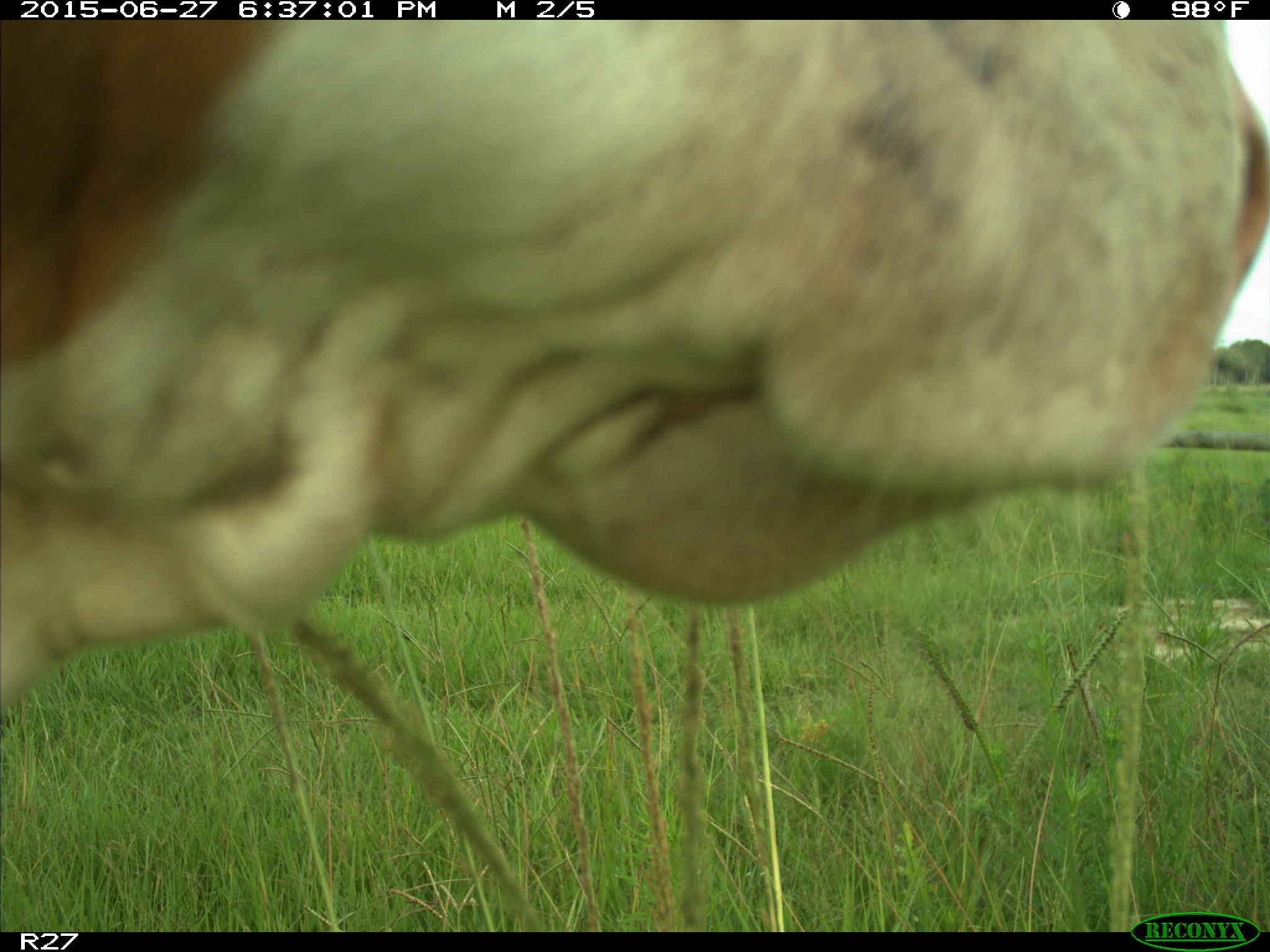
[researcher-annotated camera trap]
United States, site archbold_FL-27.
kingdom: Animalia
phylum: Chordata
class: Mammalia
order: Artiodactyla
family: Bovidae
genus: Bos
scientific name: Bos taurus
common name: domestic cow